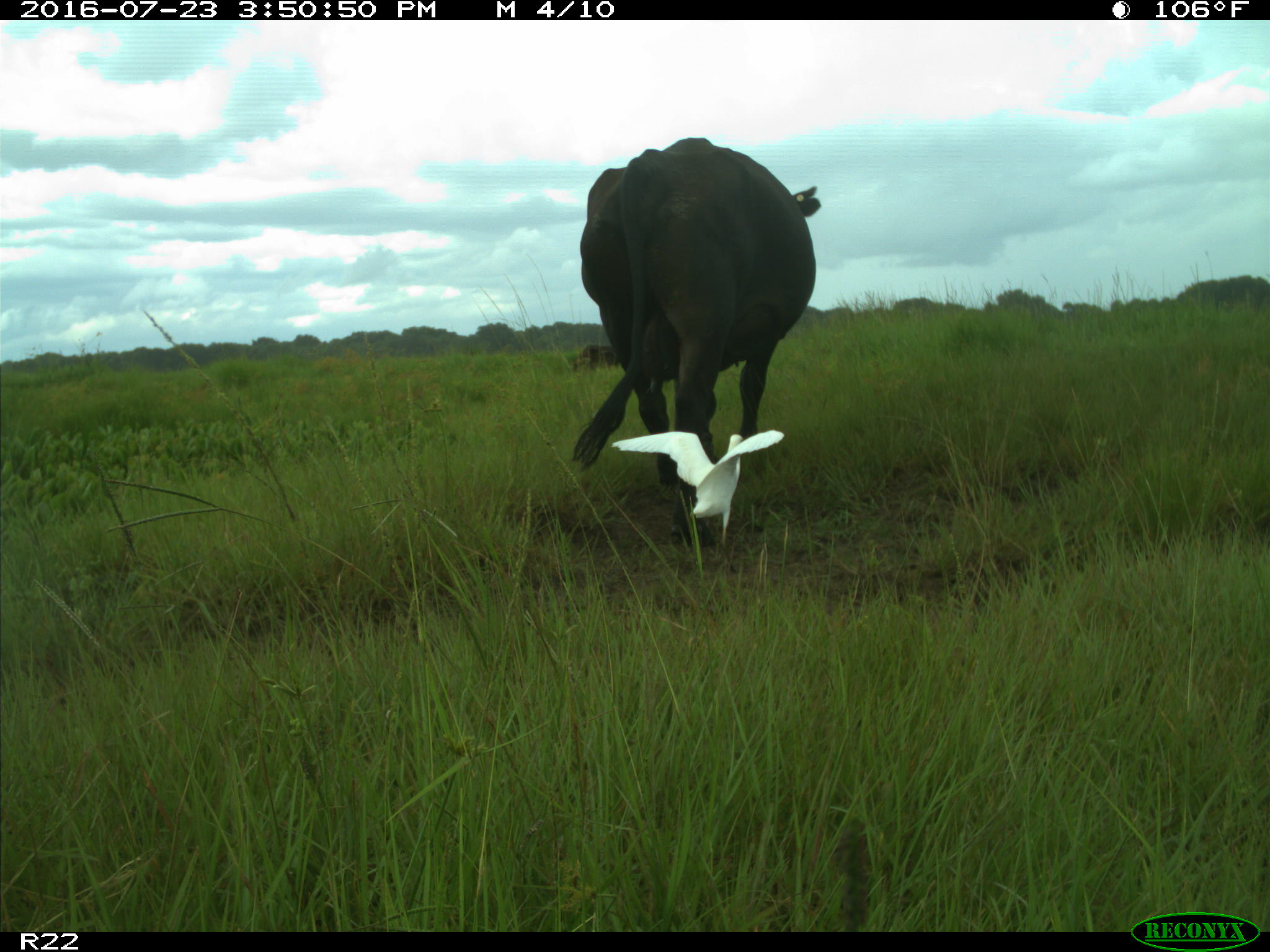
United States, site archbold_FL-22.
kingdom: Animalia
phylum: Chordata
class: Mammalia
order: Artiodactyla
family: Bovidae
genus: Bos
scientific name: Bos taurus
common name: domestic cow